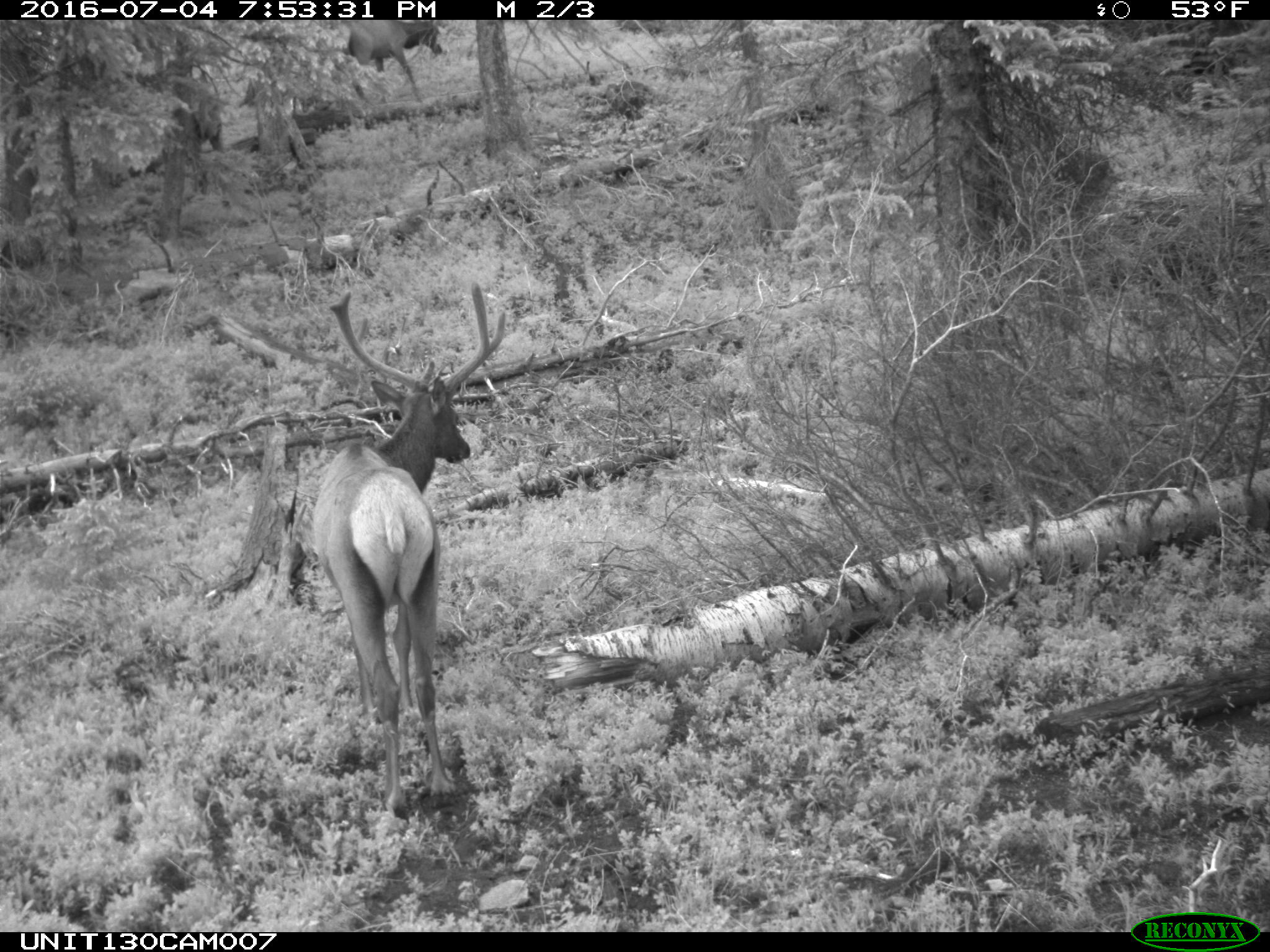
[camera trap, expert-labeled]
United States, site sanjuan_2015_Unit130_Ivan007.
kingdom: Animalia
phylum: Chordata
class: Mammalia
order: Artiodactyla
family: Cervidae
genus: Cervus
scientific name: Cervus elaphus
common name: red deer